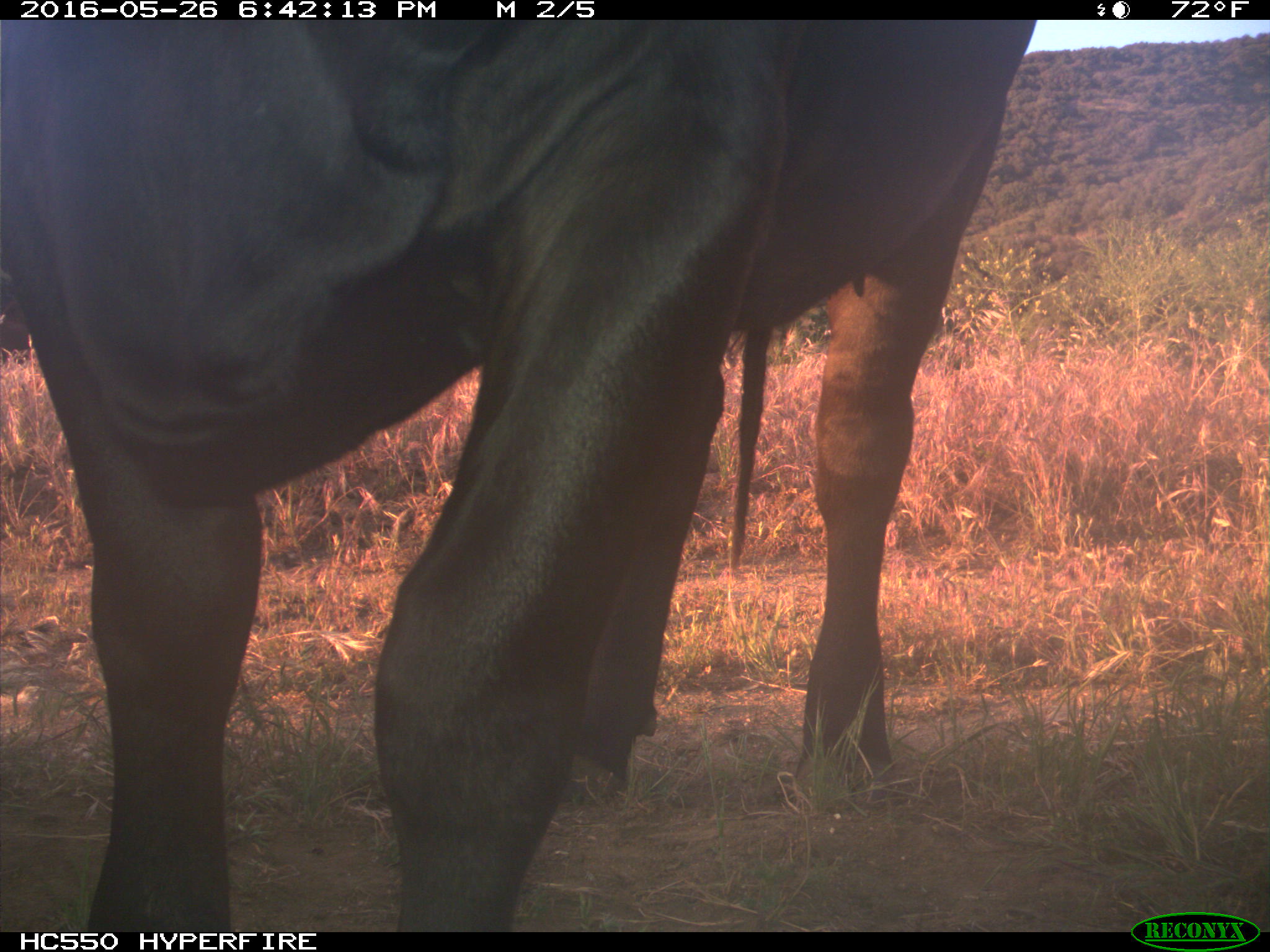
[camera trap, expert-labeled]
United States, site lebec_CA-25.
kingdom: Animalia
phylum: Chordata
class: Mammalia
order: Artiodactyla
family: Bovidae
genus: Bos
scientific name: Bos taurus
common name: domestic cow